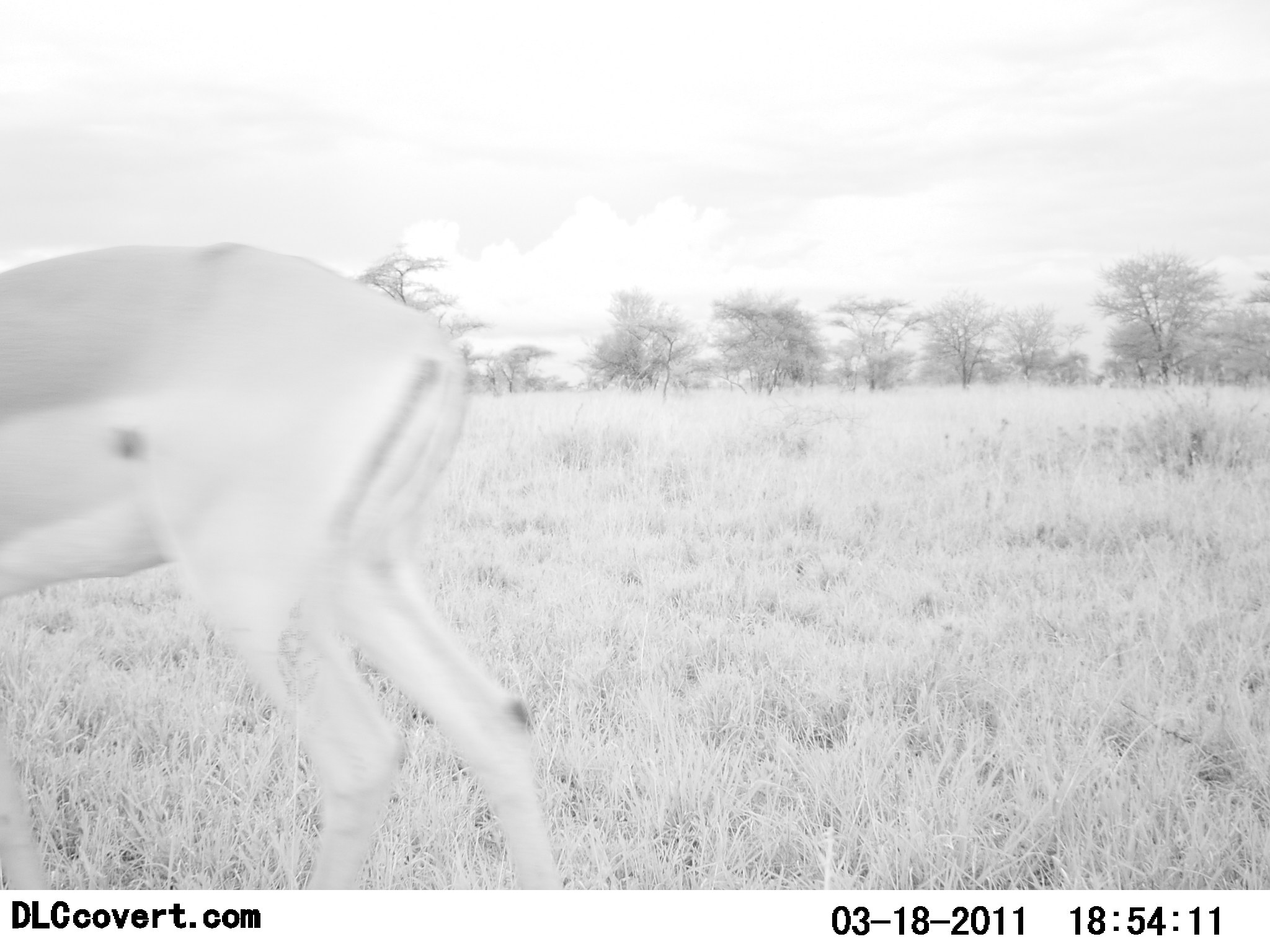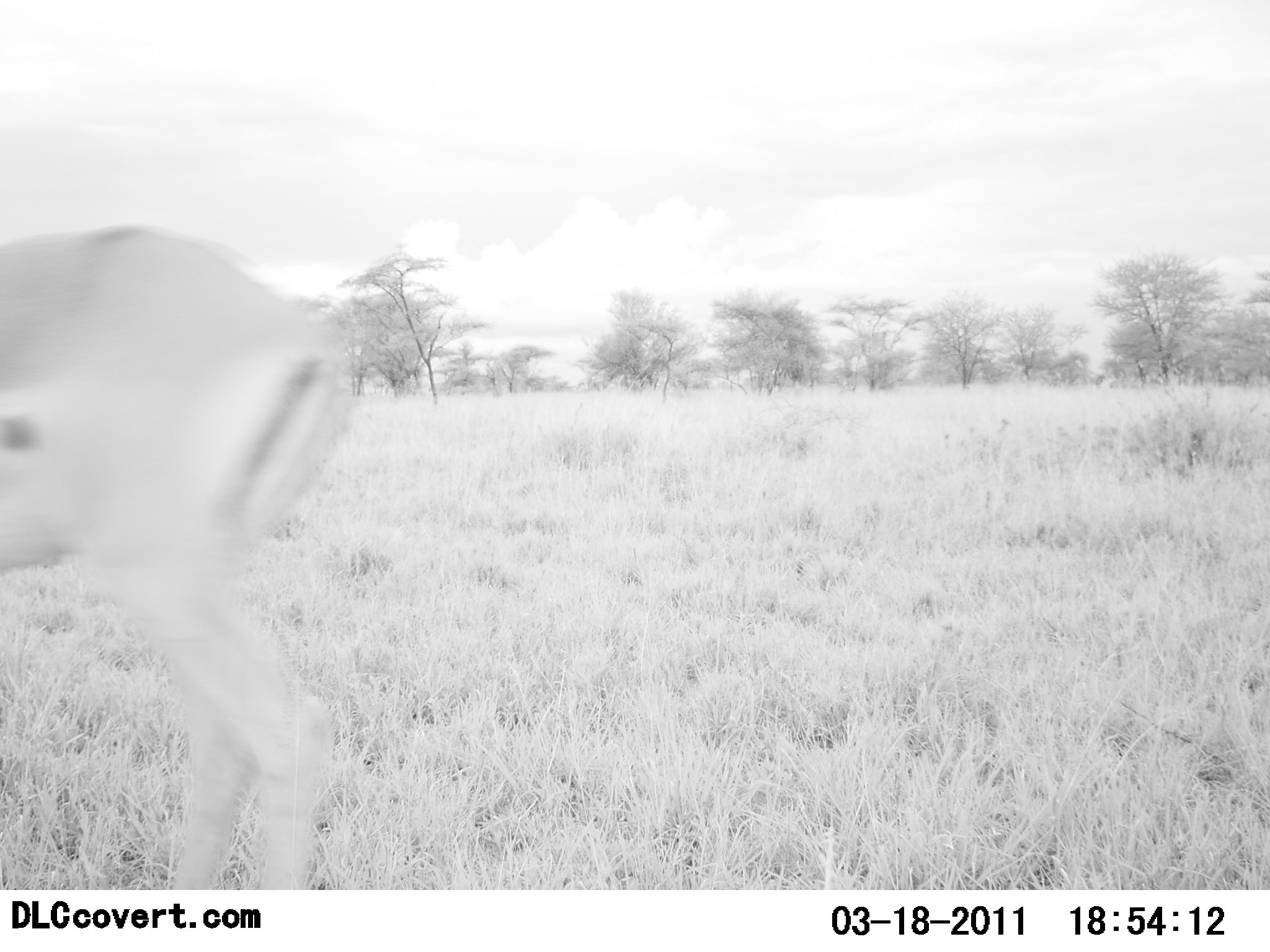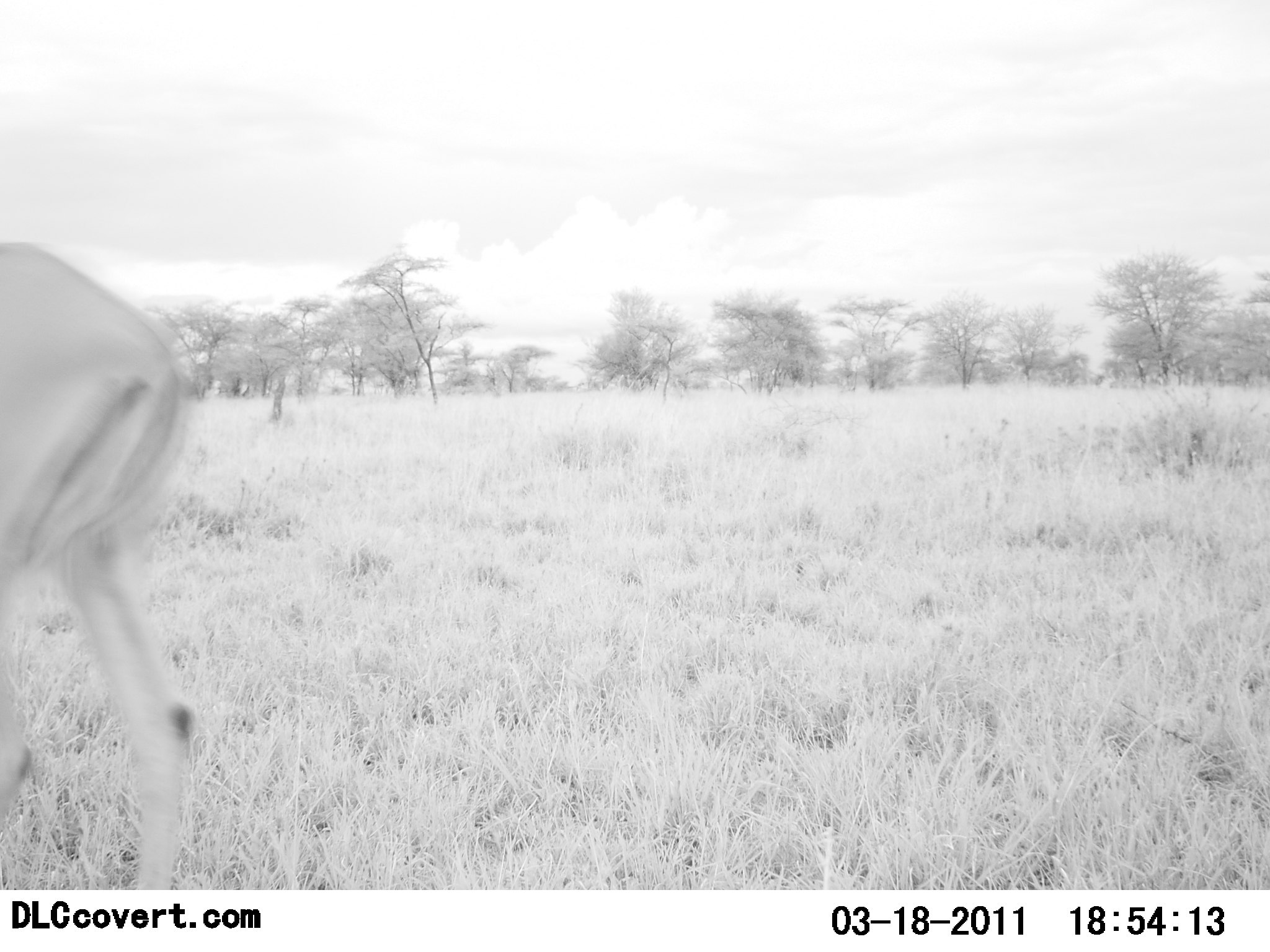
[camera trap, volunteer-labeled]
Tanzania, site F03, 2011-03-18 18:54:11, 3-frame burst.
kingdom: Animalia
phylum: Chordata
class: Mammalia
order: Artiodactyla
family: Bovidae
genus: Nanger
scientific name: Nanger granti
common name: grant's gazelle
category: gazellegrants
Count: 1.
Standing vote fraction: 17%.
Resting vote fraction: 0%.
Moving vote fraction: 75%.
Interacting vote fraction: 0%.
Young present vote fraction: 0%.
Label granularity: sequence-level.